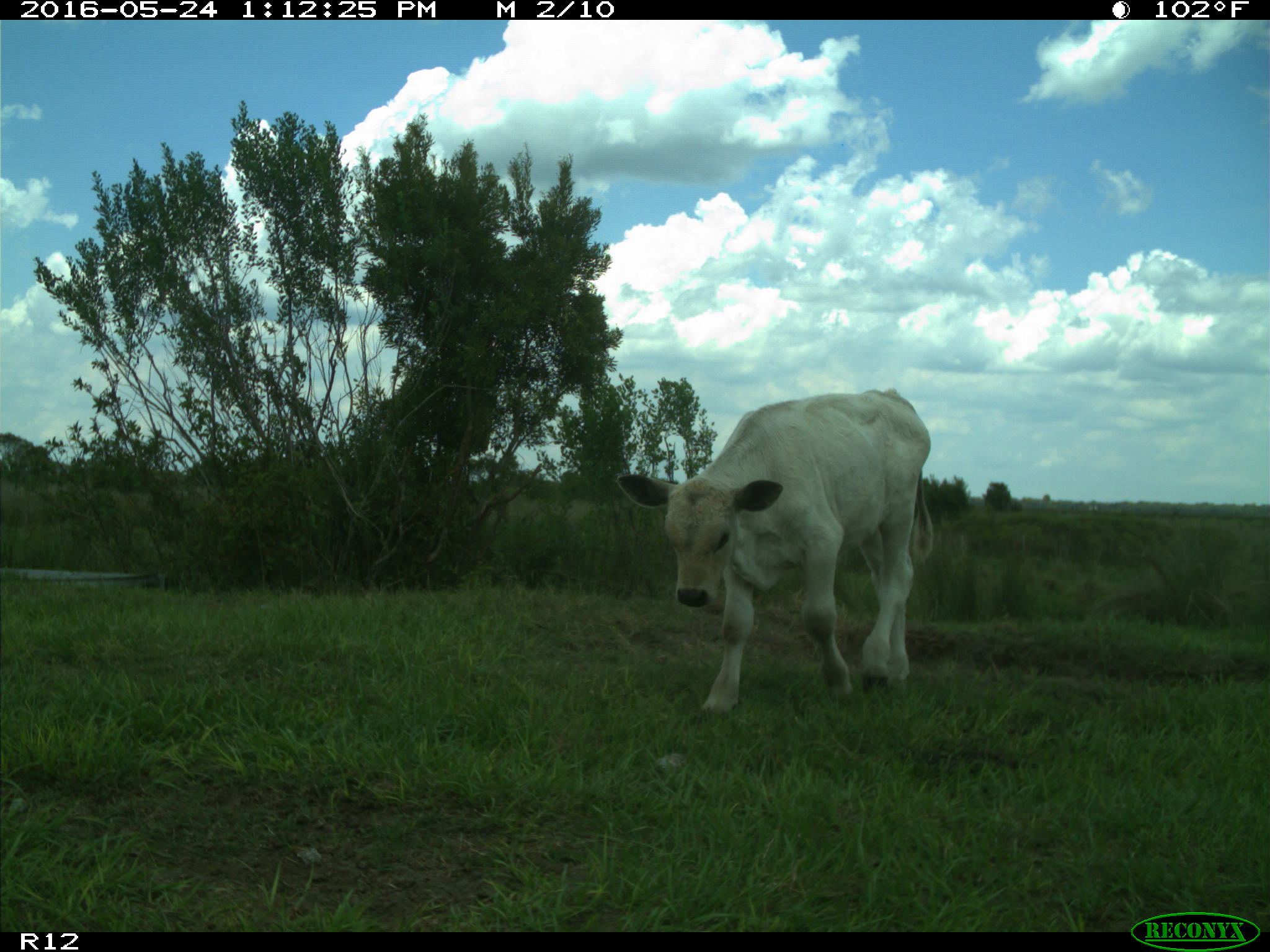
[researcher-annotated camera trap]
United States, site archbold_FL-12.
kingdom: Animalia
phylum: Chordata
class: Mammalia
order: Artiodactyla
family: Bovidae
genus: Bos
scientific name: Bos taurus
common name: domestic cow